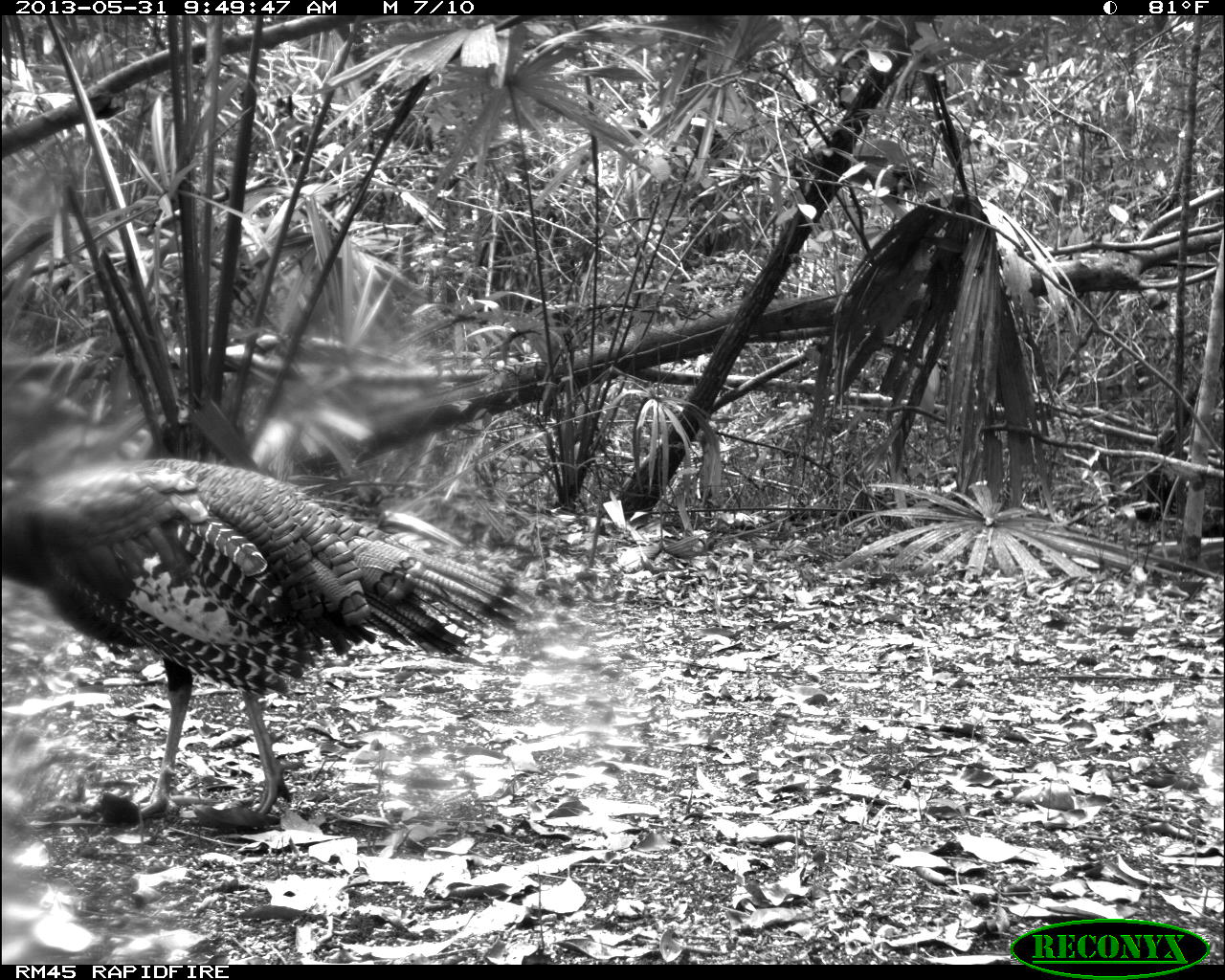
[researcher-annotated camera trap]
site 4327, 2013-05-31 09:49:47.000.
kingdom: Animalia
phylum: Chordata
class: Aves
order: Galliformes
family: Phasianidae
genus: Meleagris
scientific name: Meleagris ocellata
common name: ocellated turkey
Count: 1.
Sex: male.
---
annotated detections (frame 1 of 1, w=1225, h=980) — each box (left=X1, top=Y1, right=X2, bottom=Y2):
meleagris ocellata: (left=1, top=459, right=536, bottom=826)